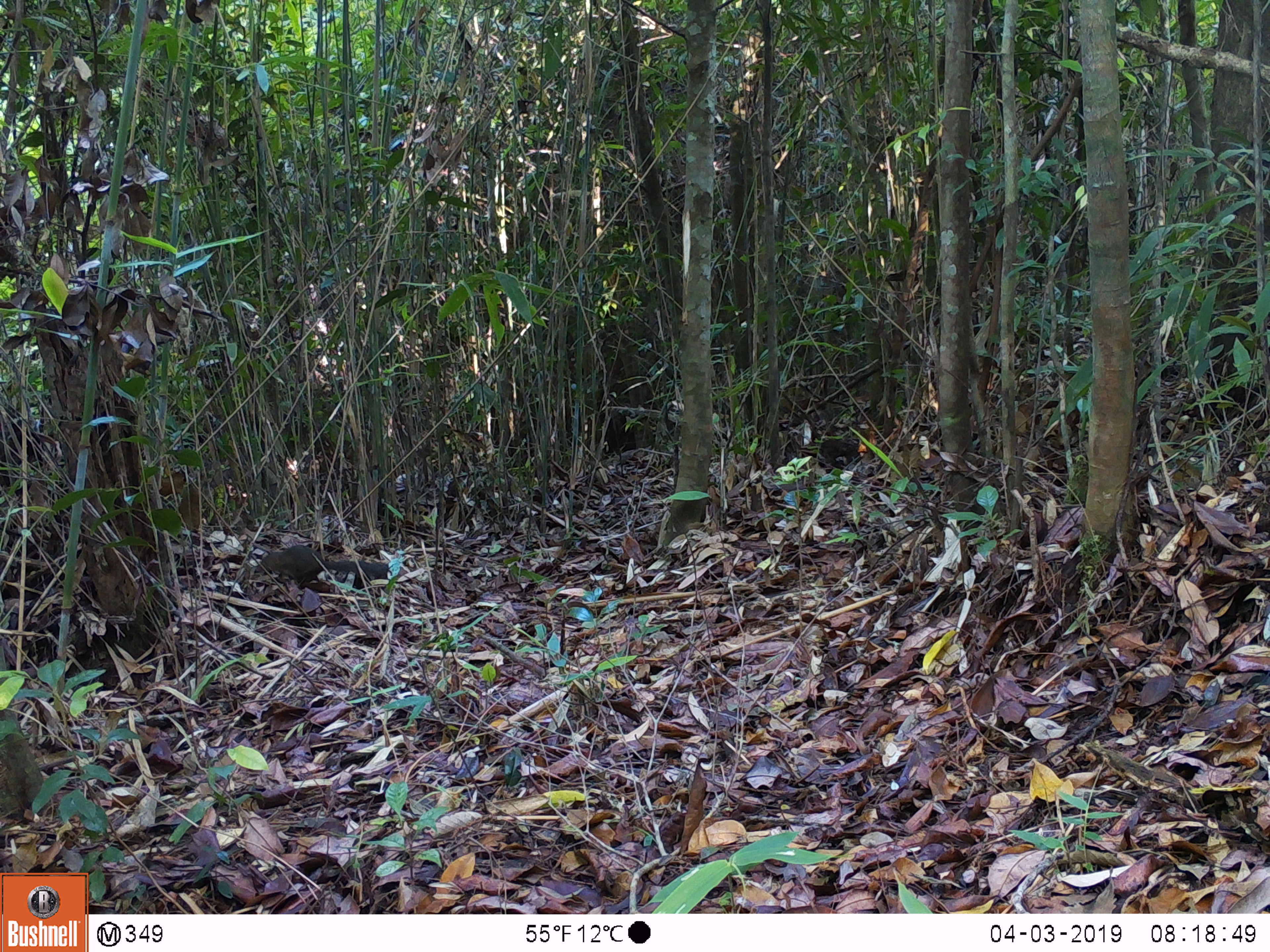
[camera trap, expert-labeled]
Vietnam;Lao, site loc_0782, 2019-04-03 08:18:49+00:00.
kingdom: Animalia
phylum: Chordata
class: Mammalia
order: Scandentia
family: Tupaiidae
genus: Tupaia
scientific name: Tupaia belangeri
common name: northern treeshrew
Northern treeshrew (Tupaia belangeri). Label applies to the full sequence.